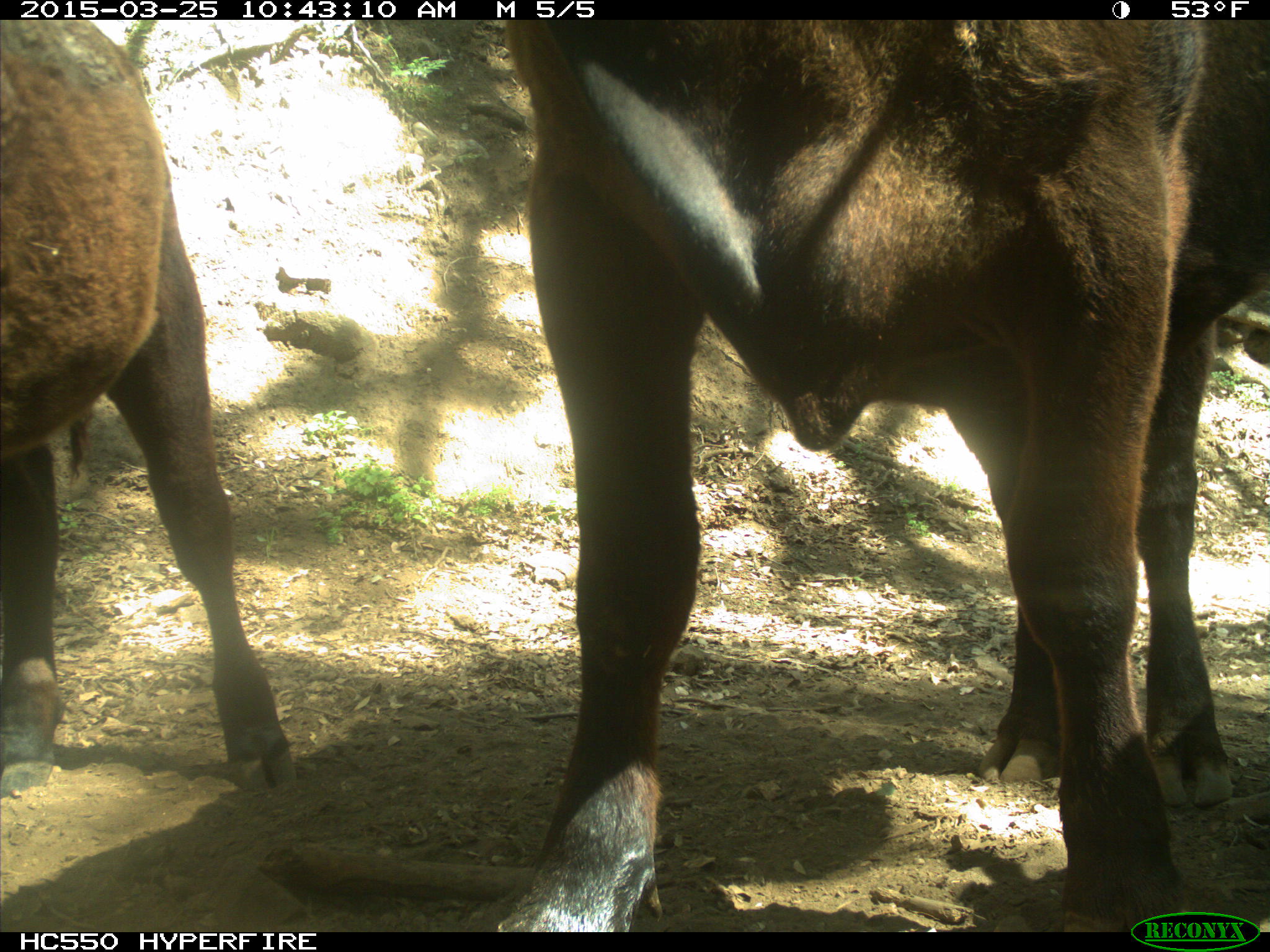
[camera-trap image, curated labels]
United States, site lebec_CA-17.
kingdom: Animalia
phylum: Chordata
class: Mammalia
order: Artiodactyla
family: Bovidae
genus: Bos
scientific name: Bos taurus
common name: domestic cow